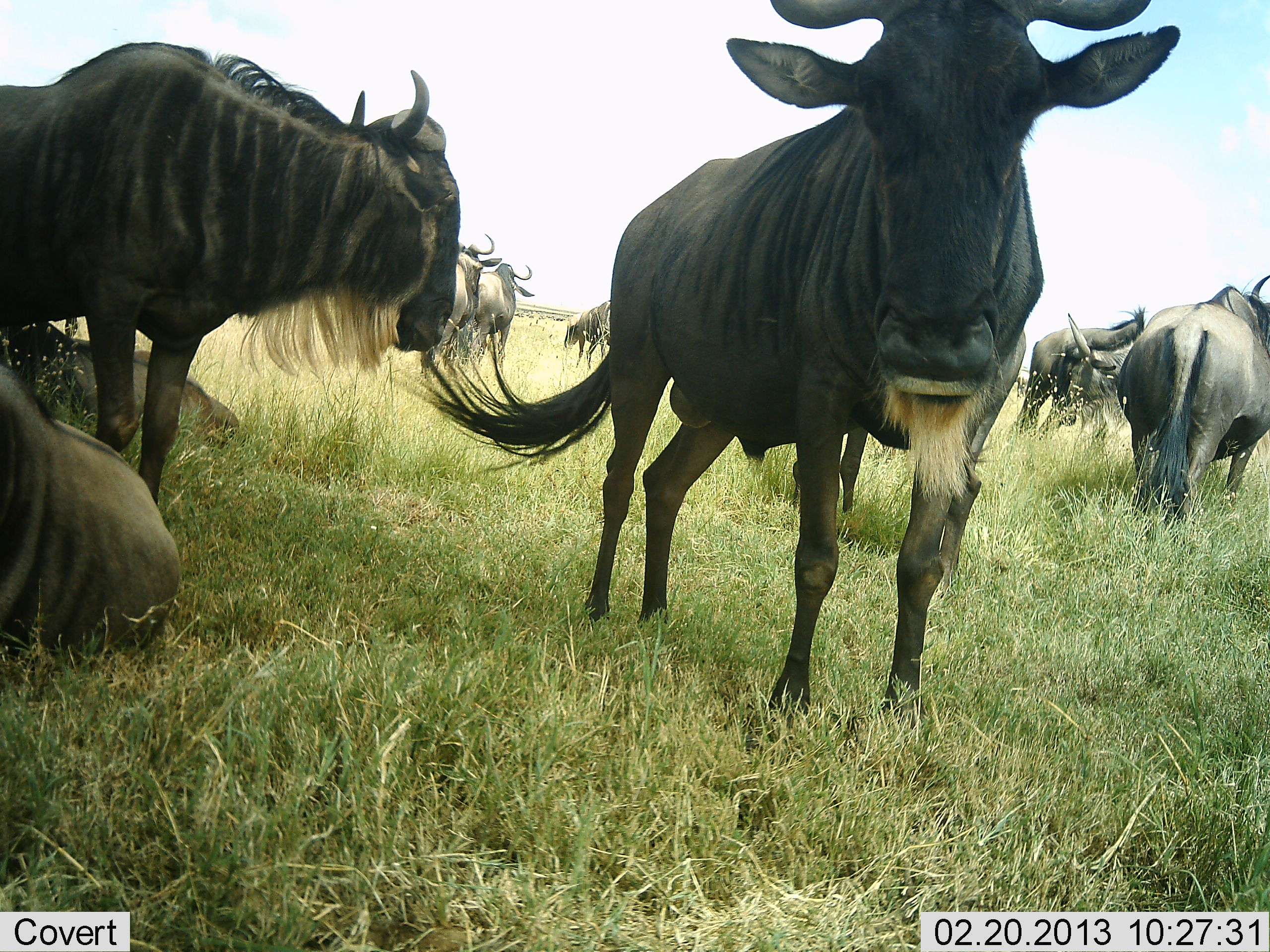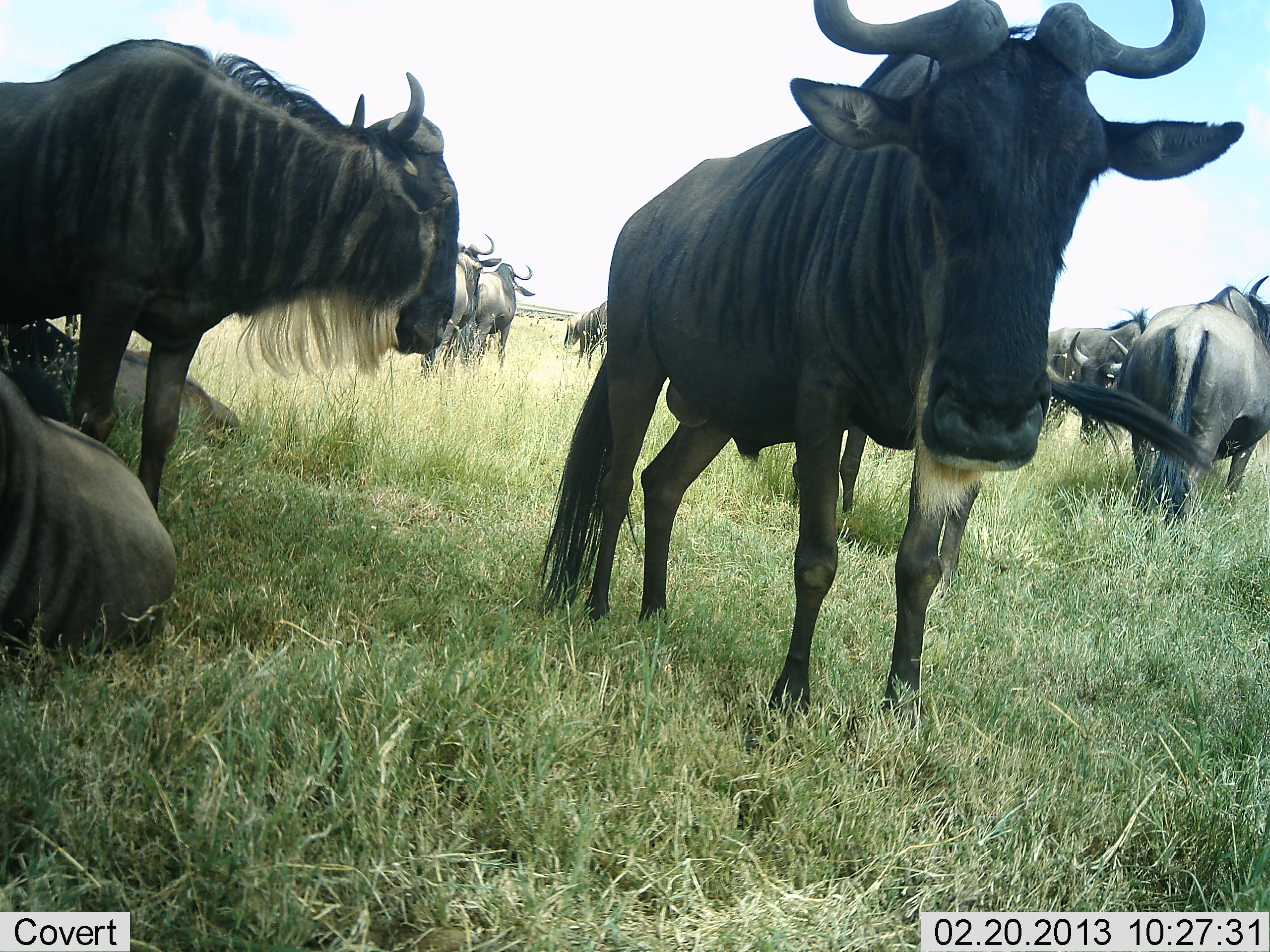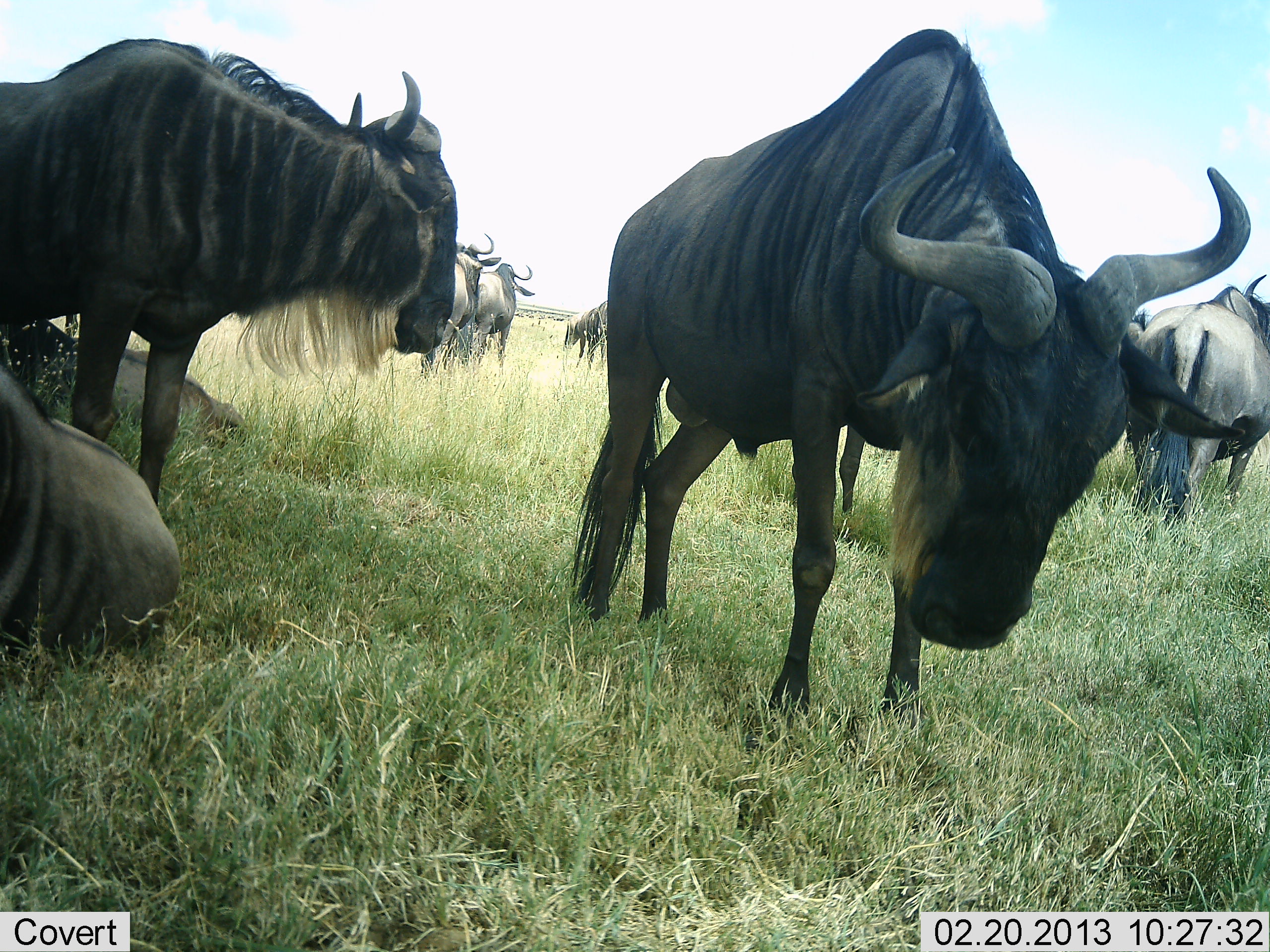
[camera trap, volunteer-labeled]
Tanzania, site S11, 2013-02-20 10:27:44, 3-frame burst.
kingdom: Animalia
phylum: Chordata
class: Mammalia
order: Artiodactyla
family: Bovidae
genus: Connochaetes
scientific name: Connochaetes taurinus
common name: blue wildebeest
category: wildebeest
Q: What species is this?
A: Wildebeest (blue wildebeest) (Connochaetes taurinus).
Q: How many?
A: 11-50.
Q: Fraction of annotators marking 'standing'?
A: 72%.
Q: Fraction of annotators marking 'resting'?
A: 89%.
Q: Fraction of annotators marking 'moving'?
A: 11%.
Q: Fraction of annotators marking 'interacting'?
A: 6%.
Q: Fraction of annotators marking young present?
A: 0%.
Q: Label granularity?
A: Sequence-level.